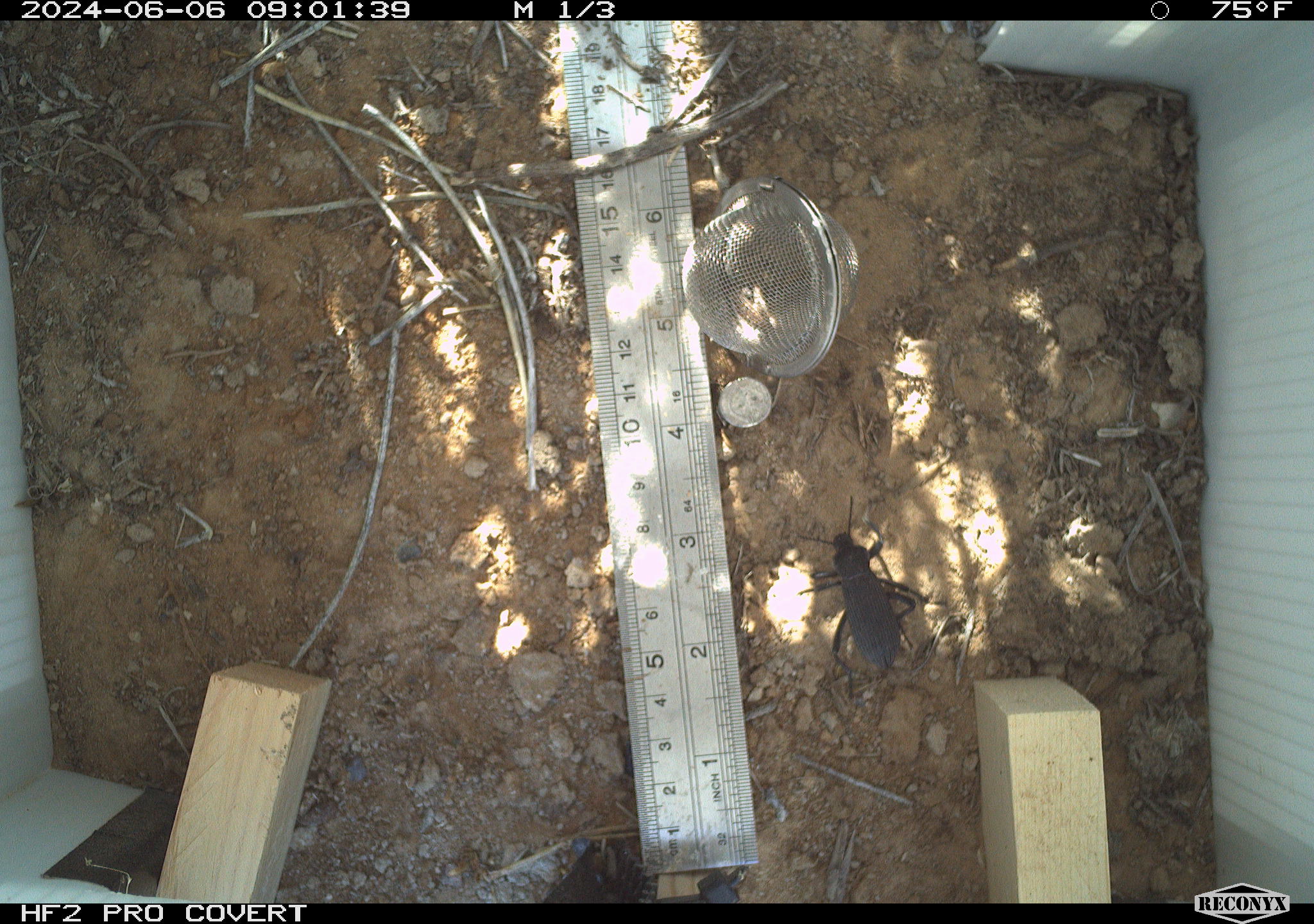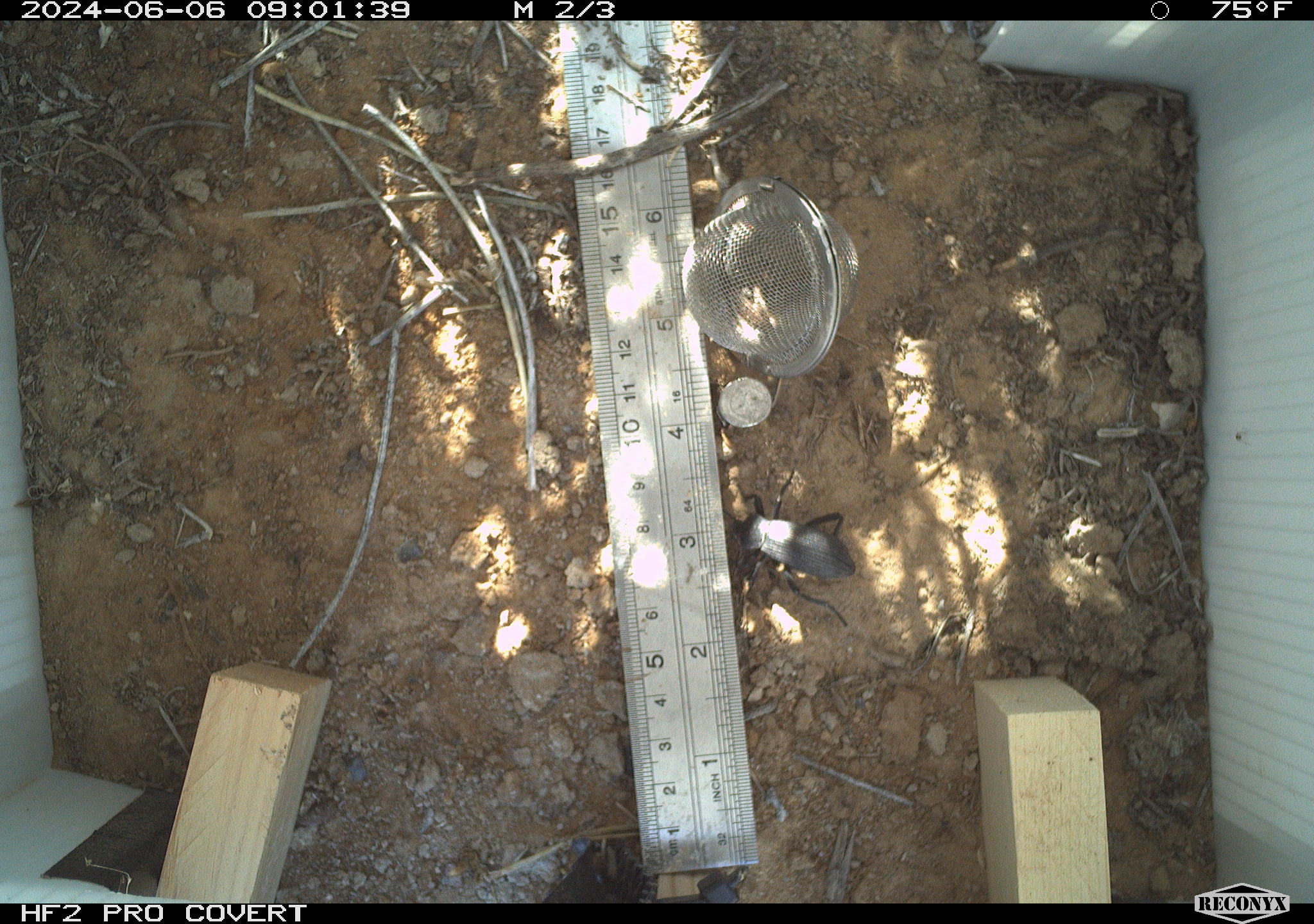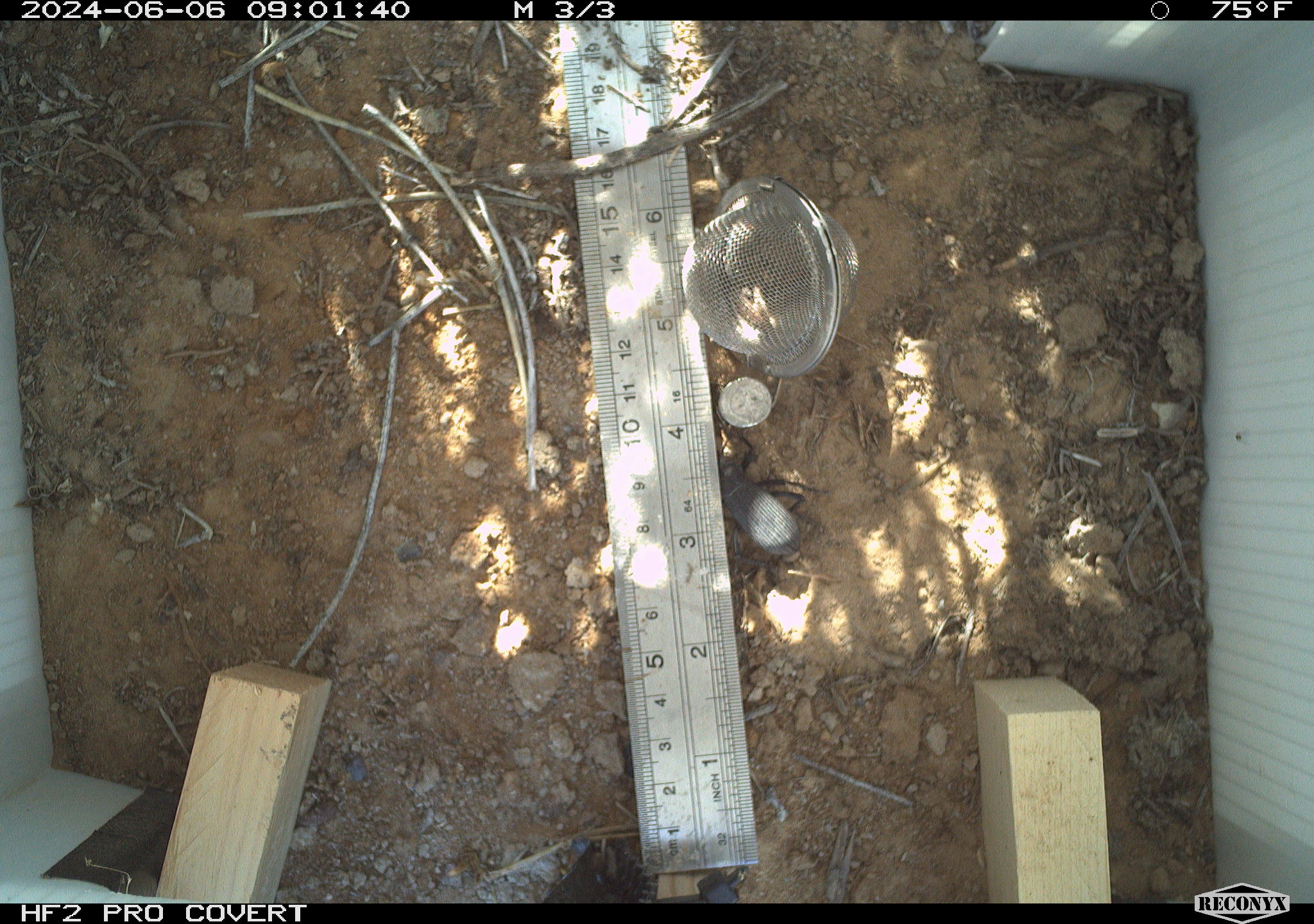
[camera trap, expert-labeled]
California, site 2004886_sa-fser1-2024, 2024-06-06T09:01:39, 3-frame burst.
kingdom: Animalia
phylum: Arthropoda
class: Insecta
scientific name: Insecta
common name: insect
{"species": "insect (Insecta)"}